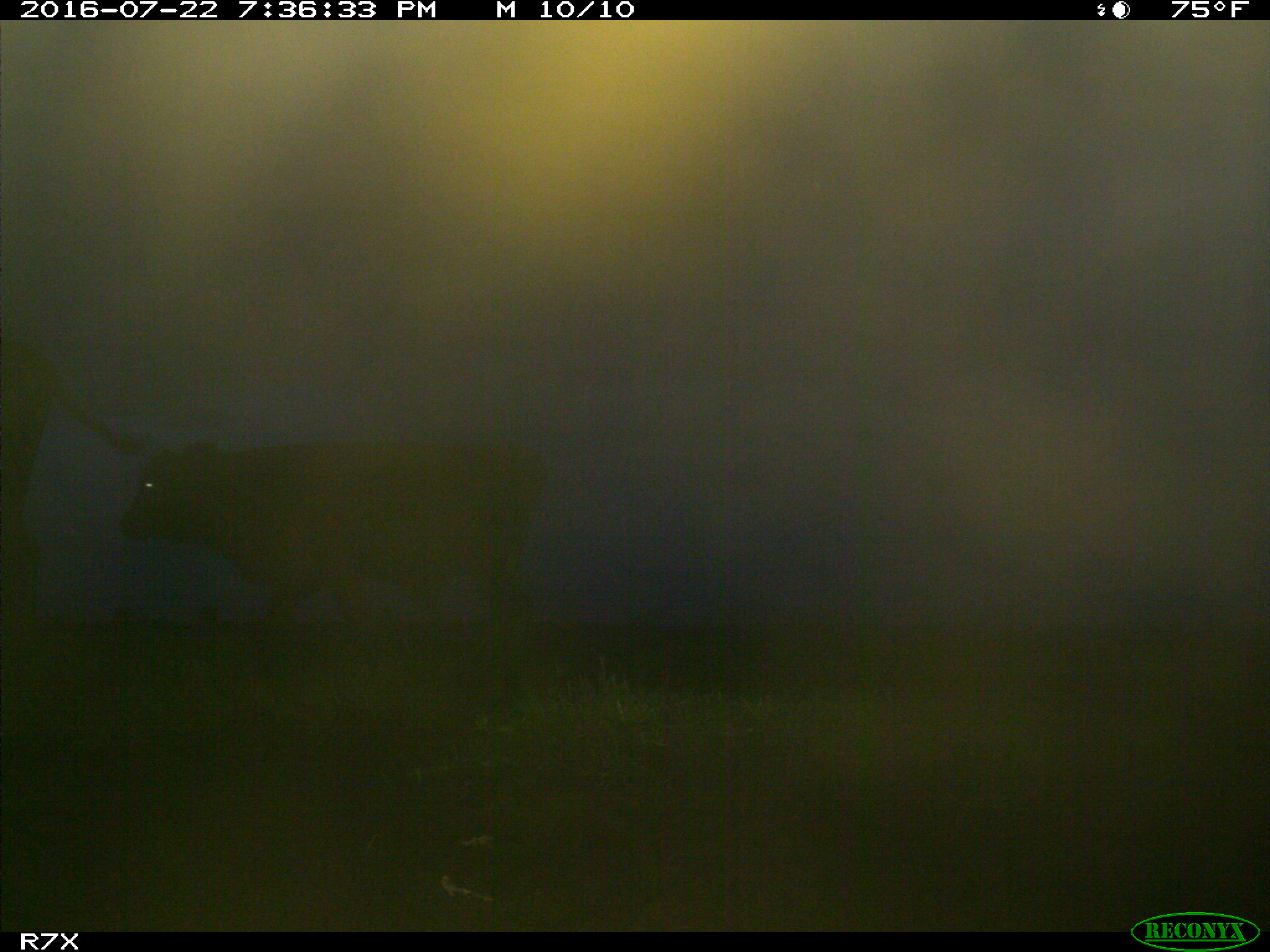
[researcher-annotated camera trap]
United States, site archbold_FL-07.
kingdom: Animalia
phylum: Chordata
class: Mammalia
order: Artiodactyla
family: Bovidae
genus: Bos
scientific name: Bos taurus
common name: domestic cow